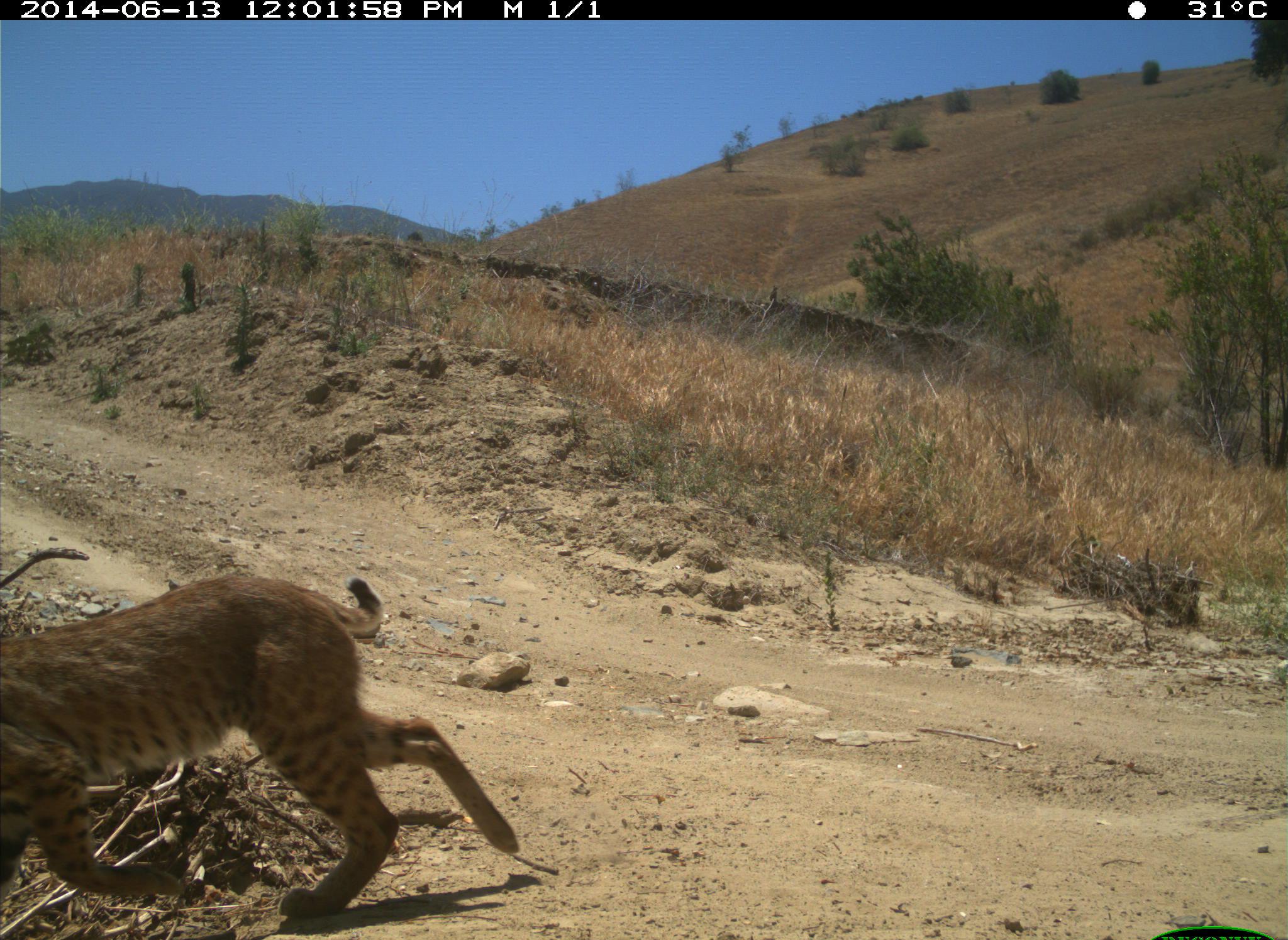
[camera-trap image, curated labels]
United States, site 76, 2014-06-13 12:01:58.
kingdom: Animalia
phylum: Chordata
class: Mammalia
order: Carnivora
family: Felidae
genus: Lynx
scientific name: Lynx rufus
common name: bobcat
Bobcat (Lynx rufus).